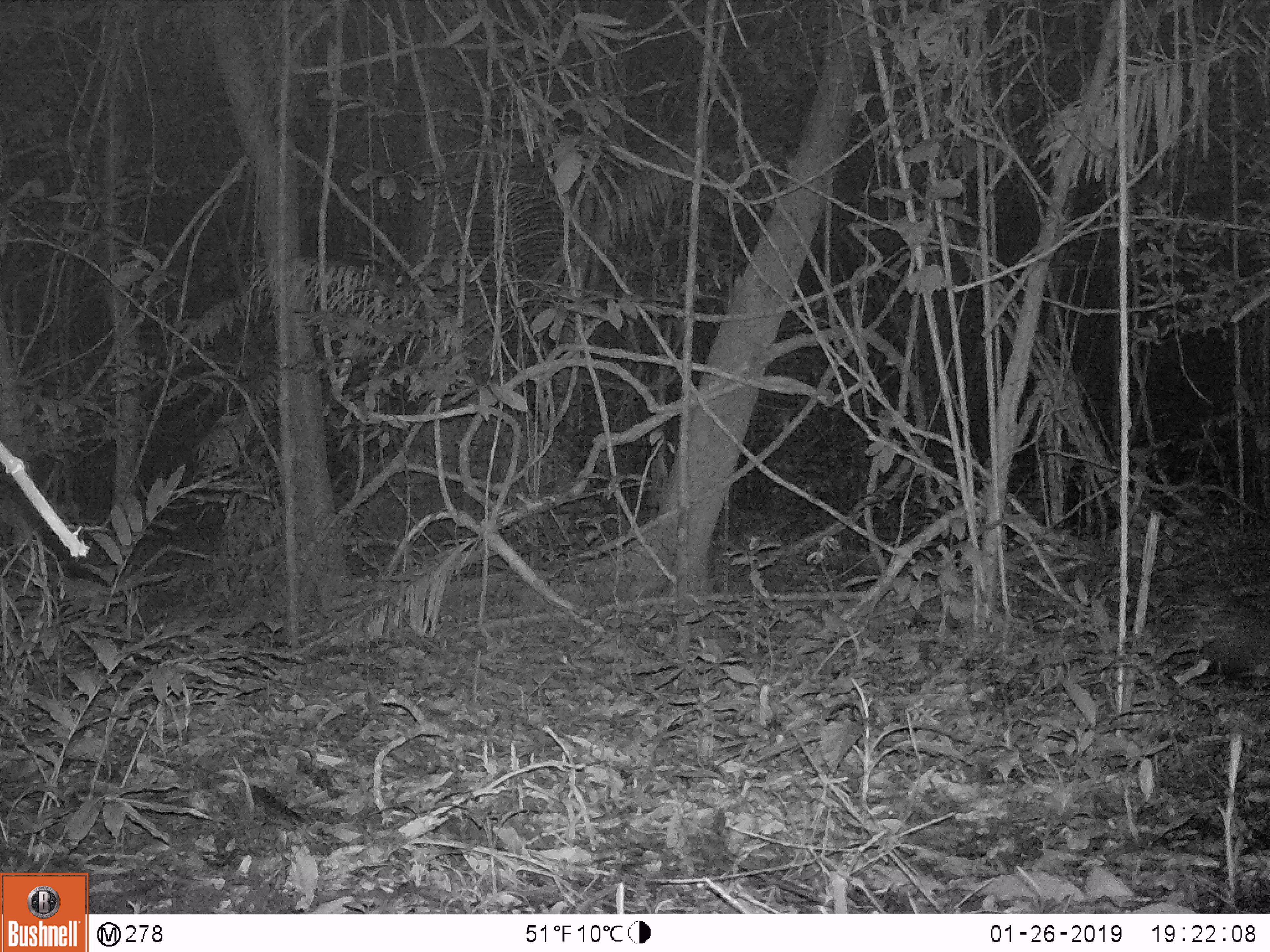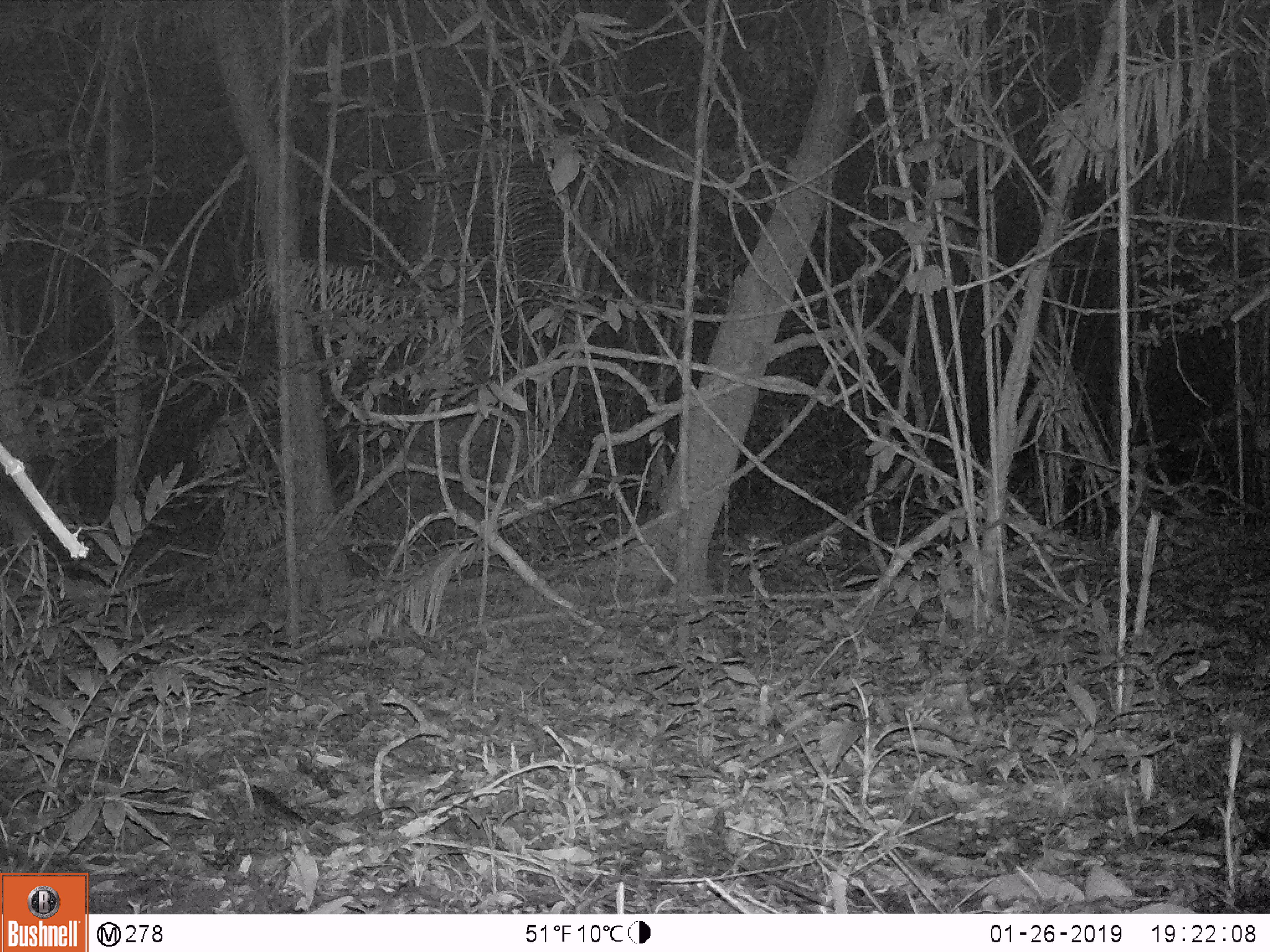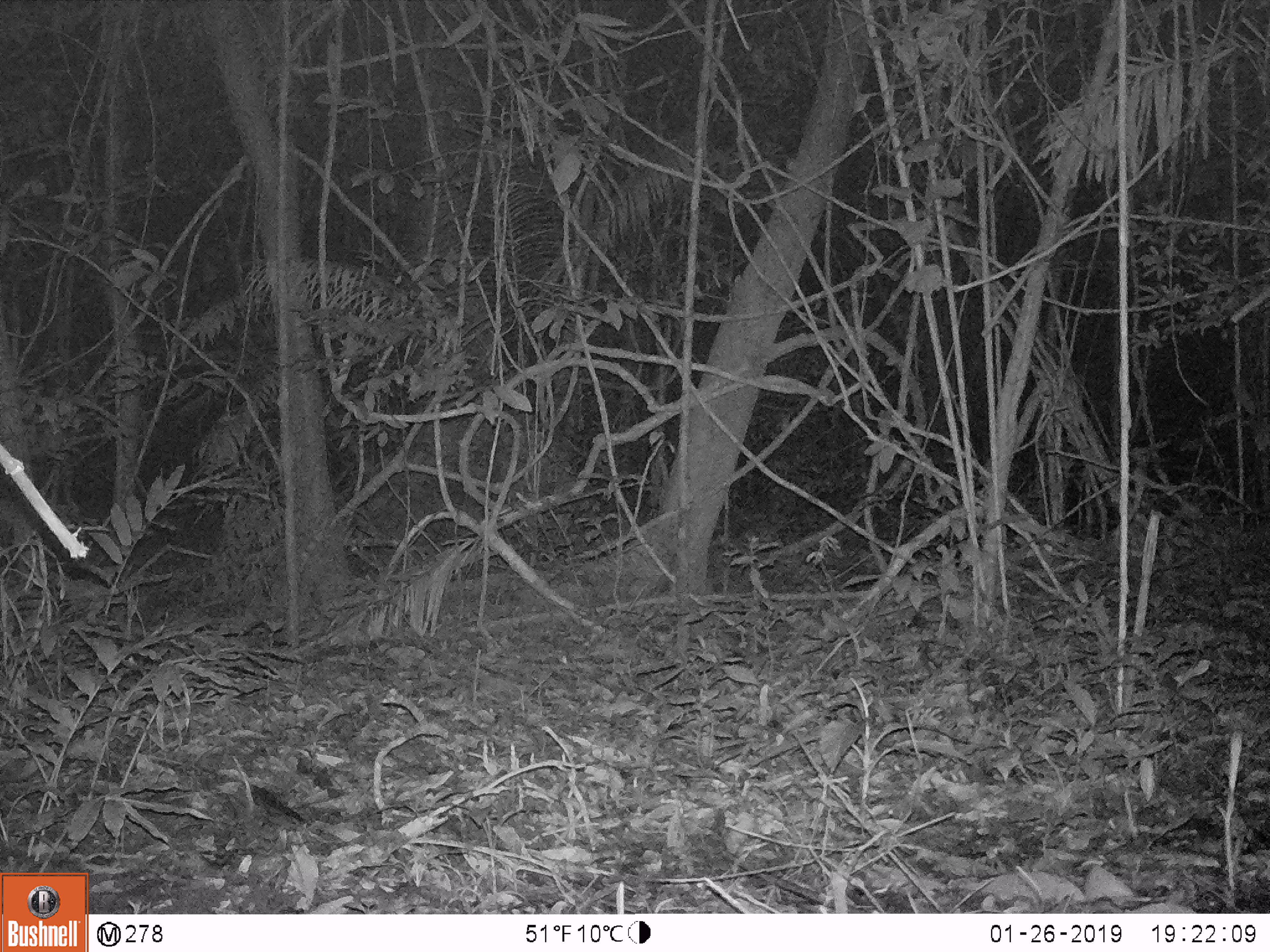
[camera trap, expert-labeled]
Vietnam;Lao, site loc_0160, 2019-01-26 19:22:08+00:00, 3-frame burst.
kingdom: Animalia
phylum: Chordata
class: Mammalia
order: Rodentia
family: Hystricidae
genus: Hystrix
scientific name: Hystrix brachyura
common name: malayan porcupine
Malayan porcupine (Hystrix brachyura). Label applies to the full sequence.